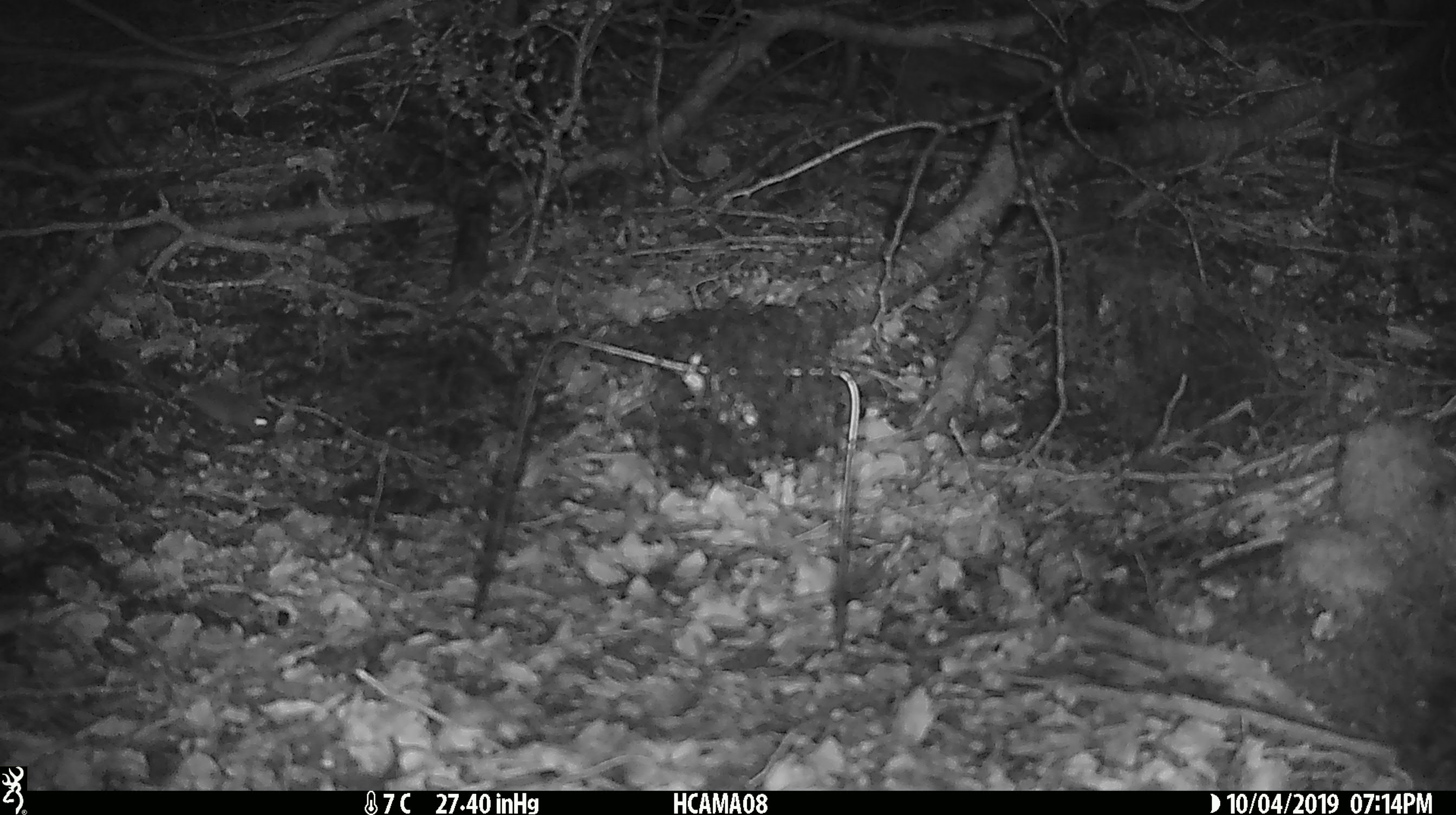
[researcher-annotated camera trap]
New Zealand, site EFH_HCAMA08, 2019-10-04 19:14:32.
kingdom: Animalia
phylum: Chordata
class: Mammalia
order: Rodentia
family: Muridae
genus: Mus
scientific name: Mus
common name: mouse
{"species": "mouse (Mus)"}